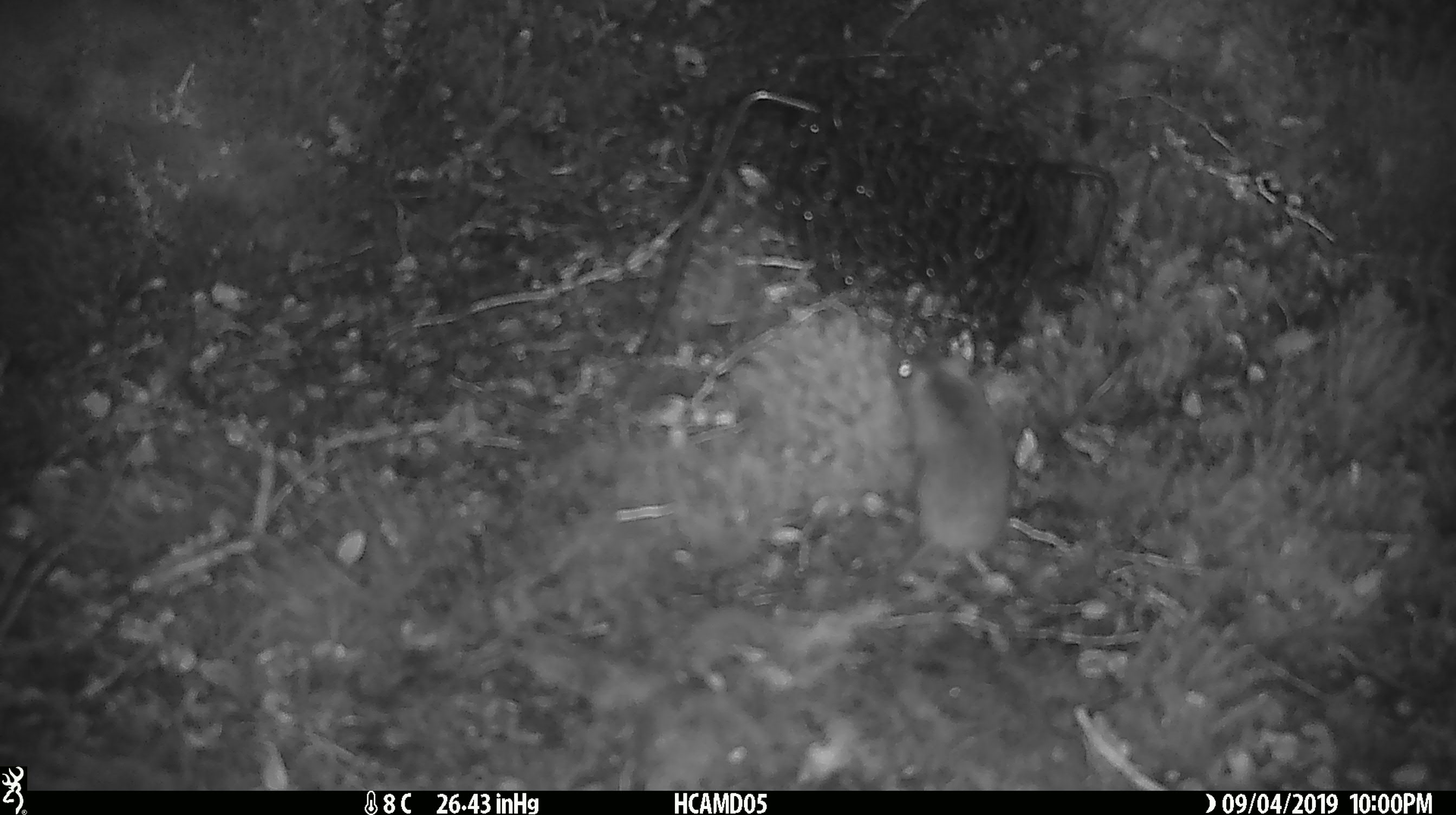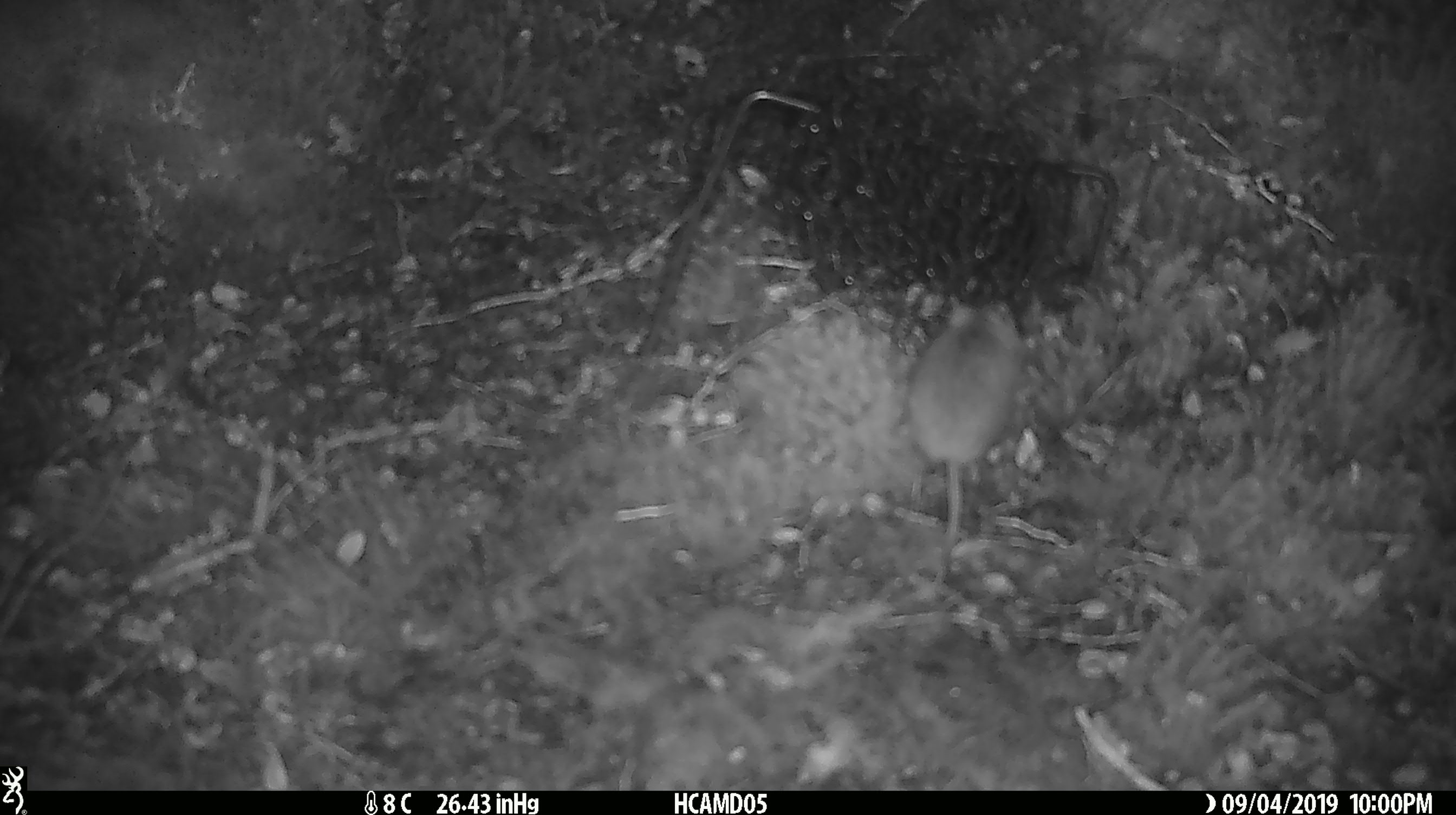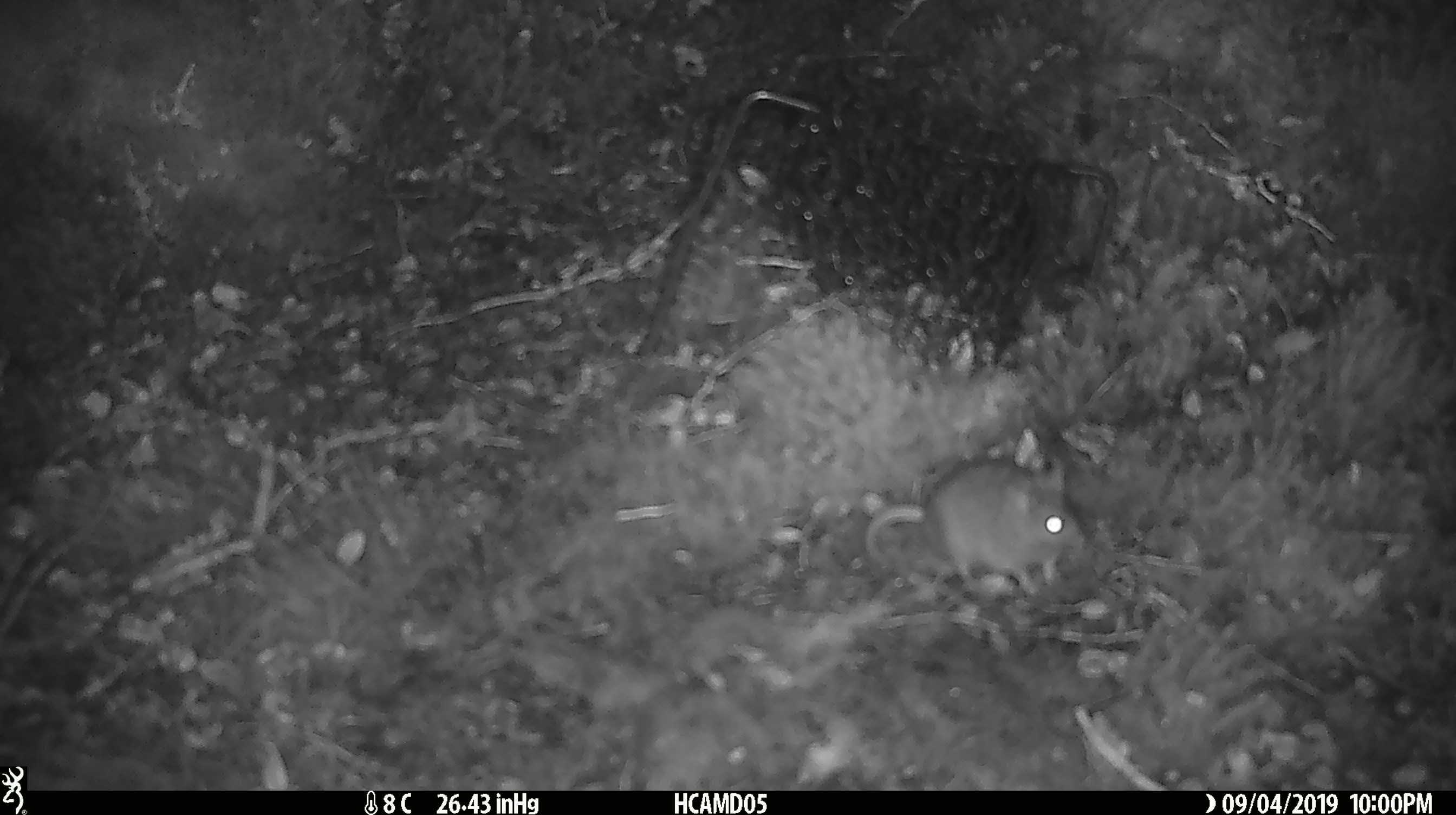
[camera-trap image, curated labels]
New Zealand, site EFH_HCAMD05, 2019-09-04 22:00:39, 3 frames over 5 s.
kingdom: Animalia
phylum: Chordata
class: Mammalia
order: Rodentia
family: Muridae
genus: Mus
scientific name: Mus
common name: mouse